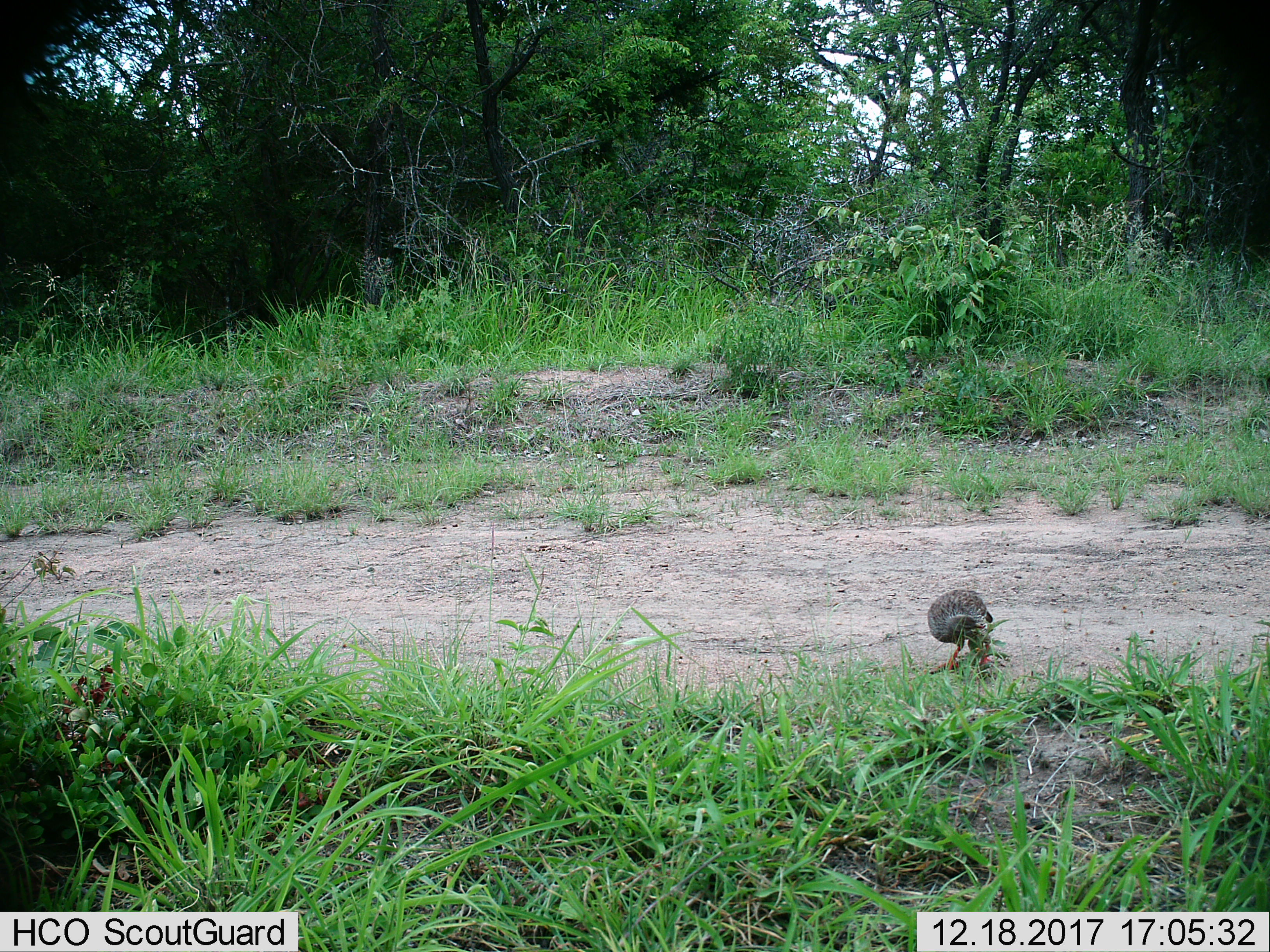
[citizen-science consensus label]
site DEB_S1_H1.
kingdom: Animalia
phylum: Chordata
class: Aves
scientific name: Aves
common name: bird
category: birdother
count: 1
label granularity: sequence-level